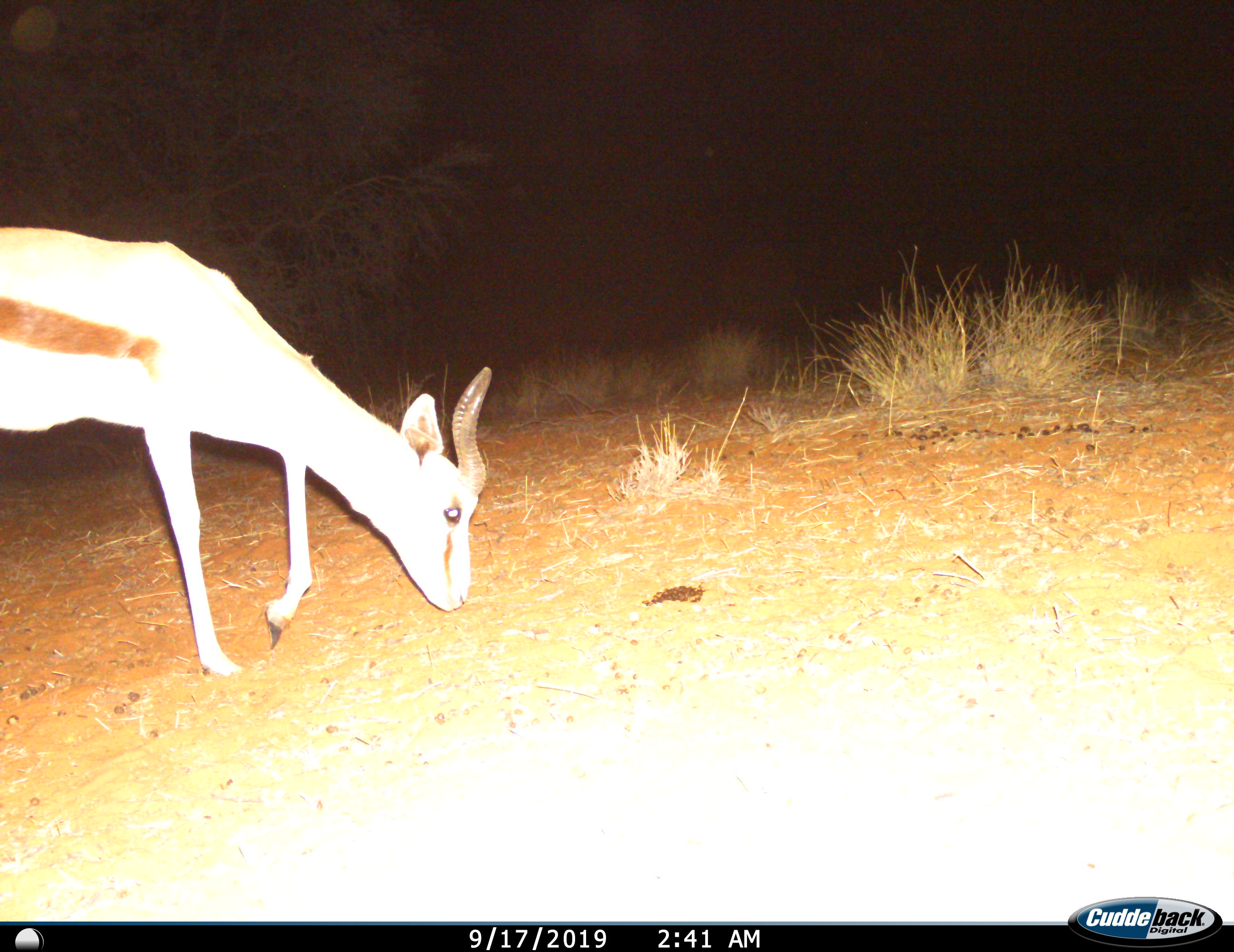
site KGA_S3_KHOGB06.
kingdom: Animalia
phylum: Chordata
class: Mammalia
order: Artiodactyla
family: Bovidae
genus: Antidorcas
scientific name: Antidorcas marsupialis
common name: springbok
Springbok (Antidorcas marsupialis), count 1. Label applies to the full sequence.